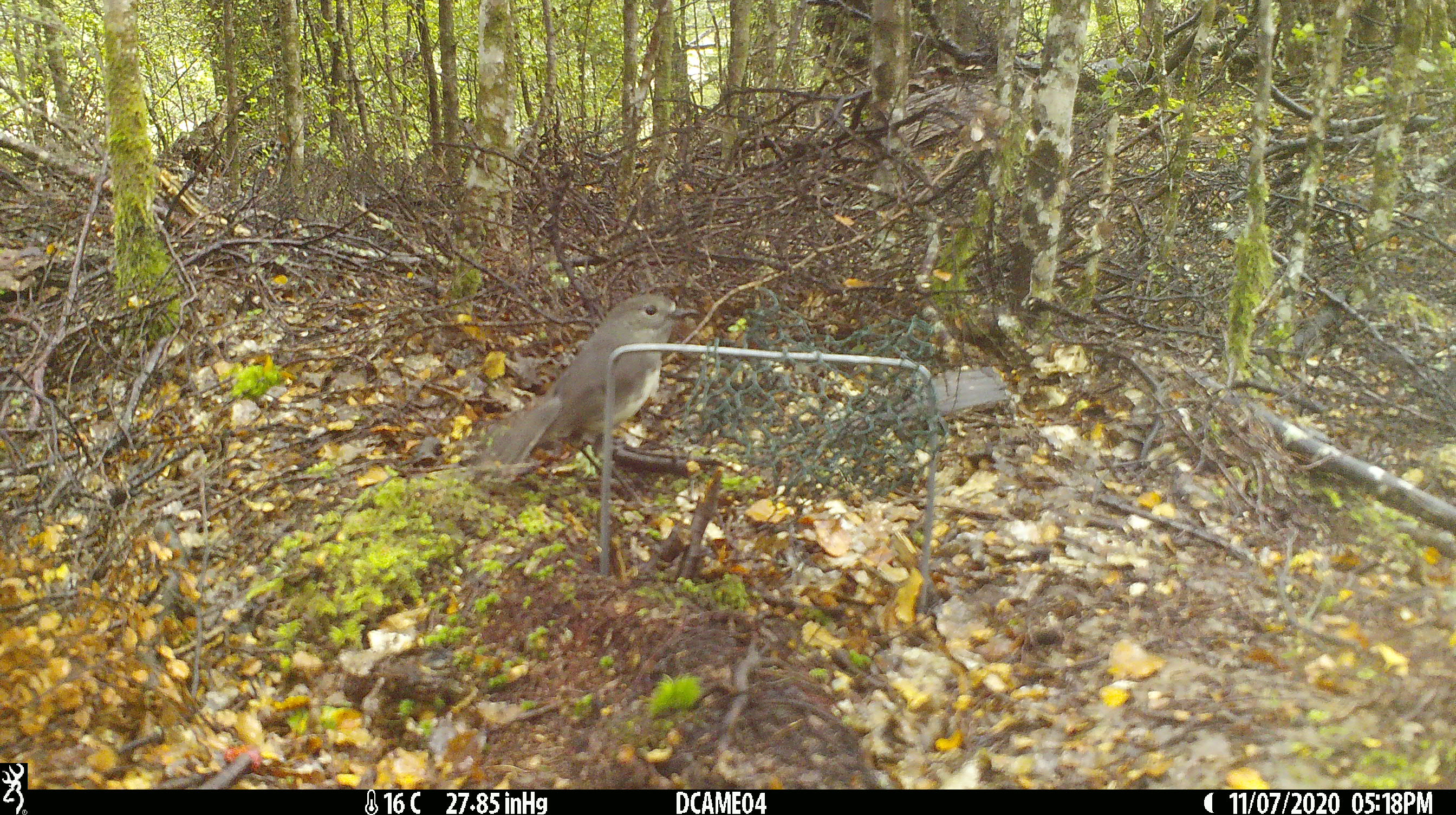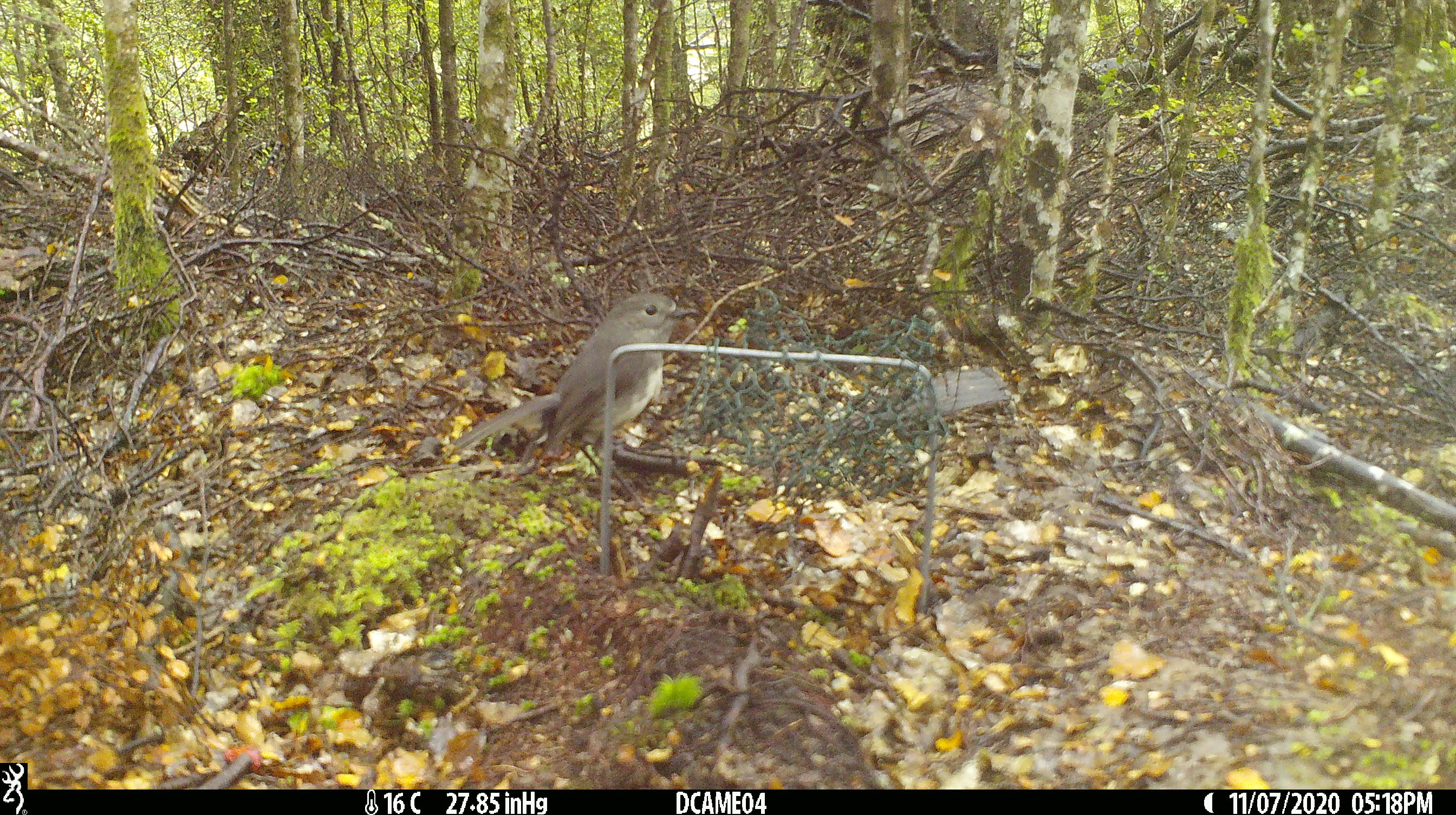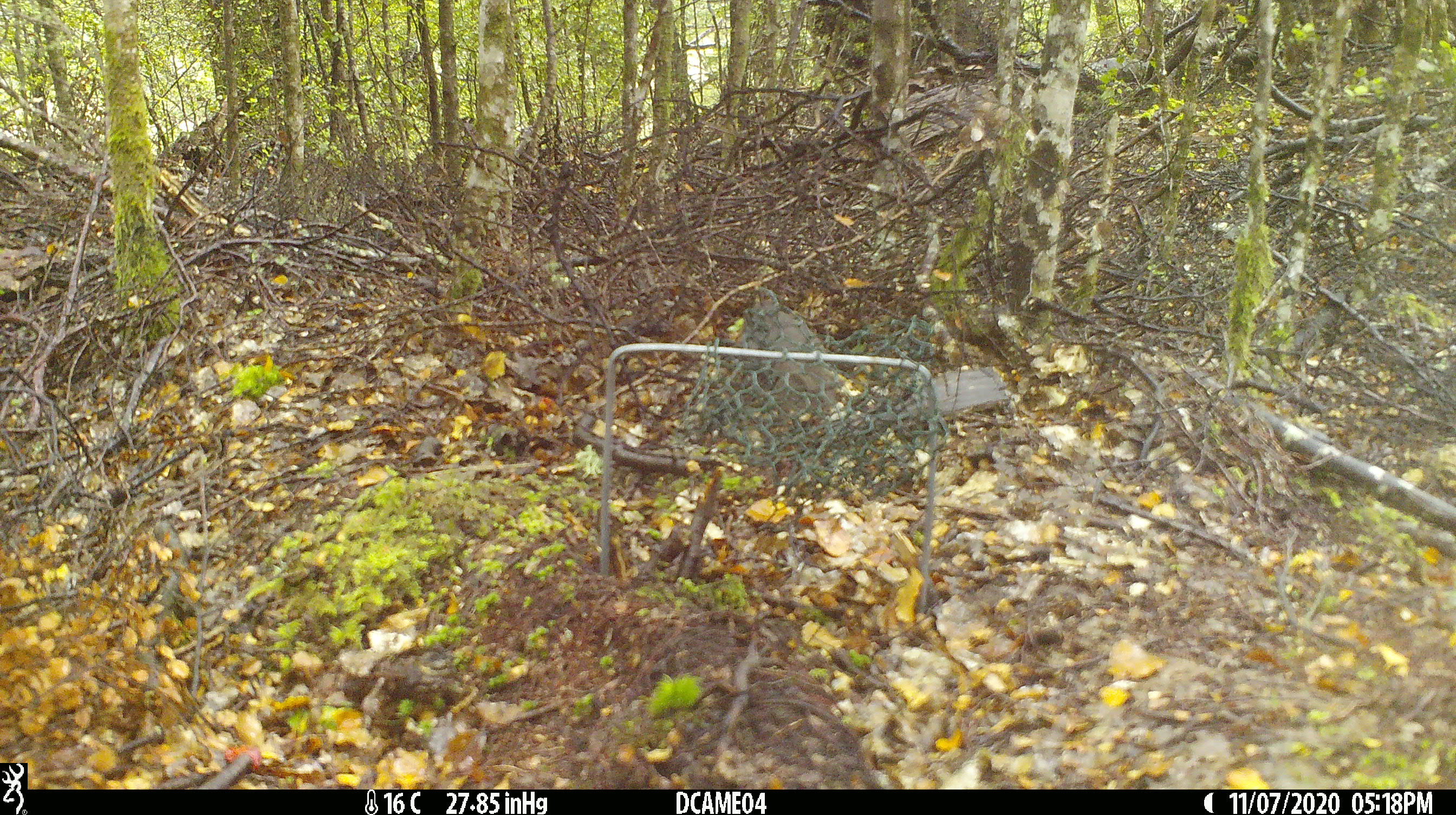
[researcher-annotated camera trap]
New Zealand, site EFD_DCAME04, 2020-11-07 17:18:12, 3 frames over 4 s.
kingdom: Animalia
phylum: Chordata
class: Aves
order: Passeriformes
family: Petroicidae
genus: Petroica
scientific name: Petroica australis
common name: new zealand robin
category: robin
Robin (new zealand robin) (Petroica australis).